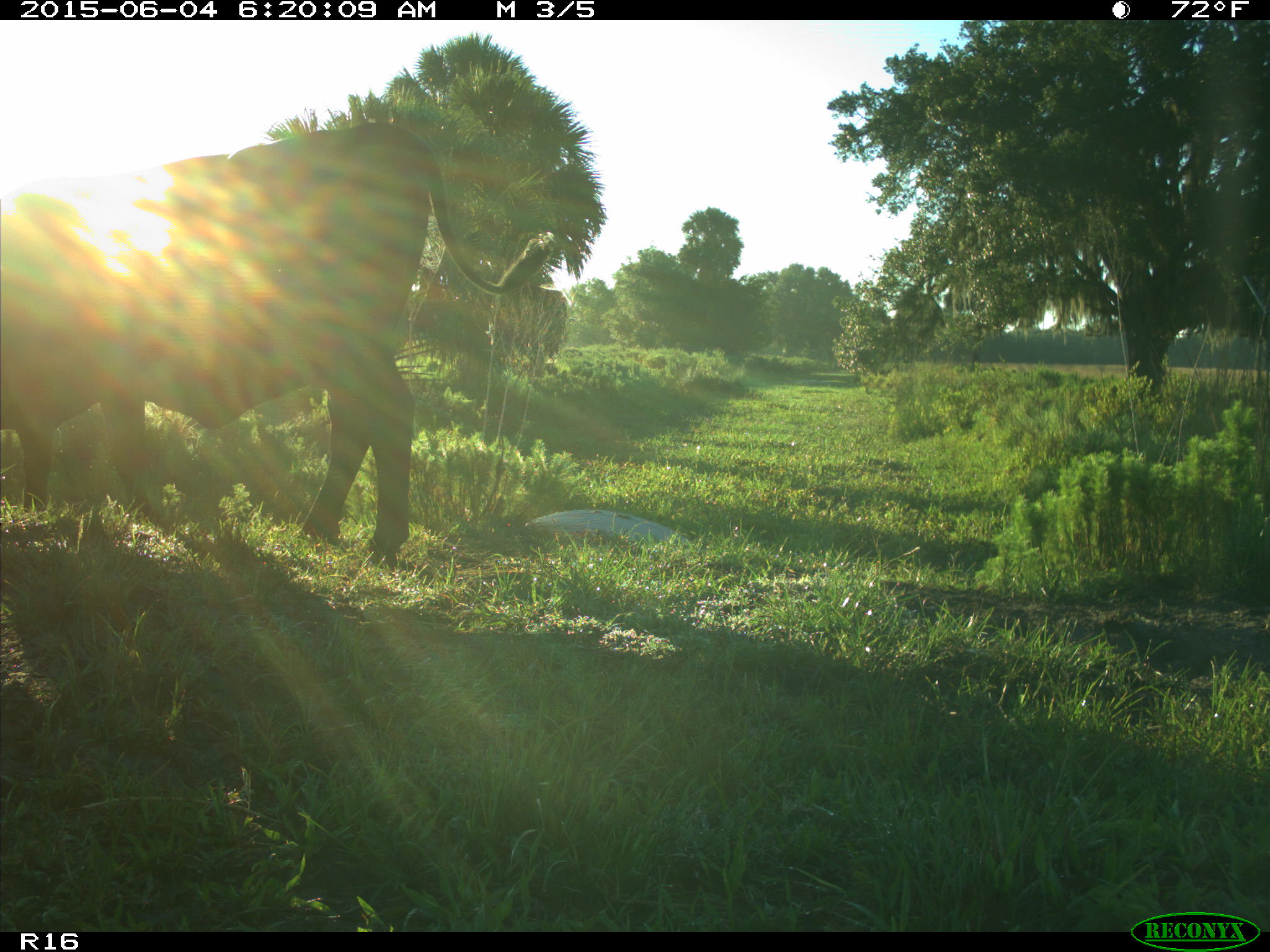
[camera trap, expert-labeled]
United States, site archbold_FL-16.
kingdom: Animalia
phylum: Chordata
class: Mammalia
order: Artiodactyla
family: Bovidae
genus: Bos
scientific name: Bos taurus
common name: domestic cow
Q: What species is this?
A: Bos taurus (domestic cow).